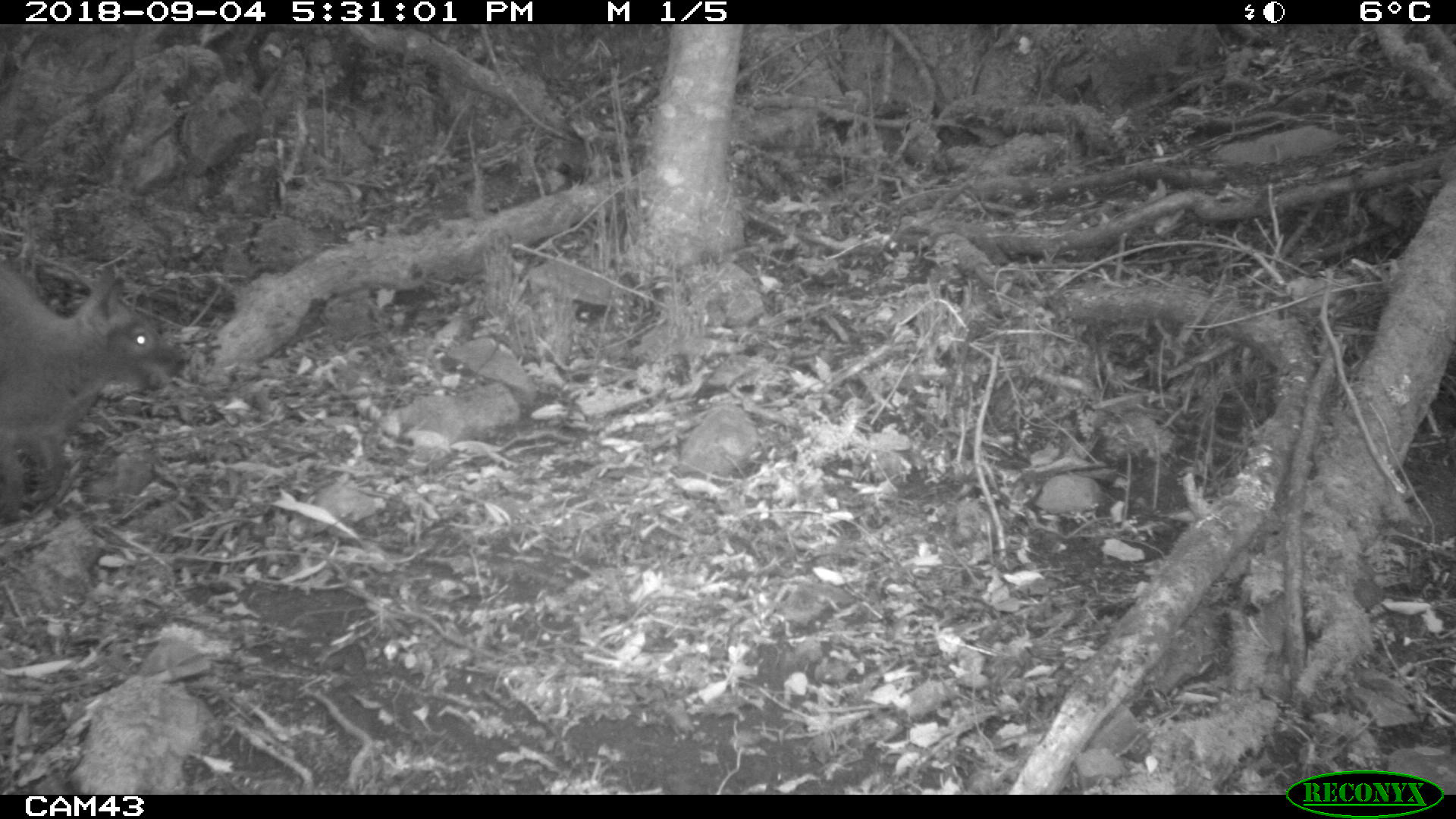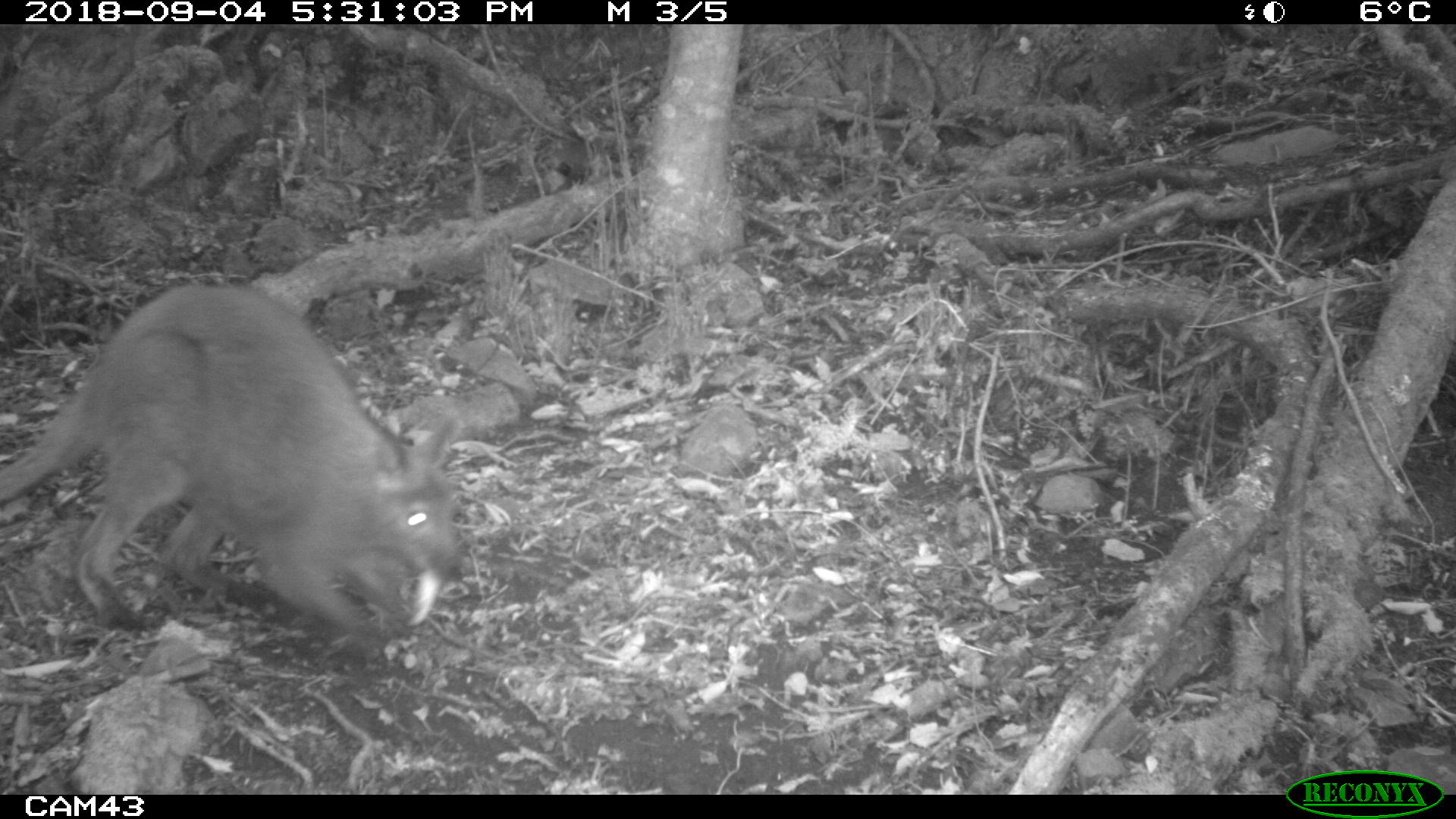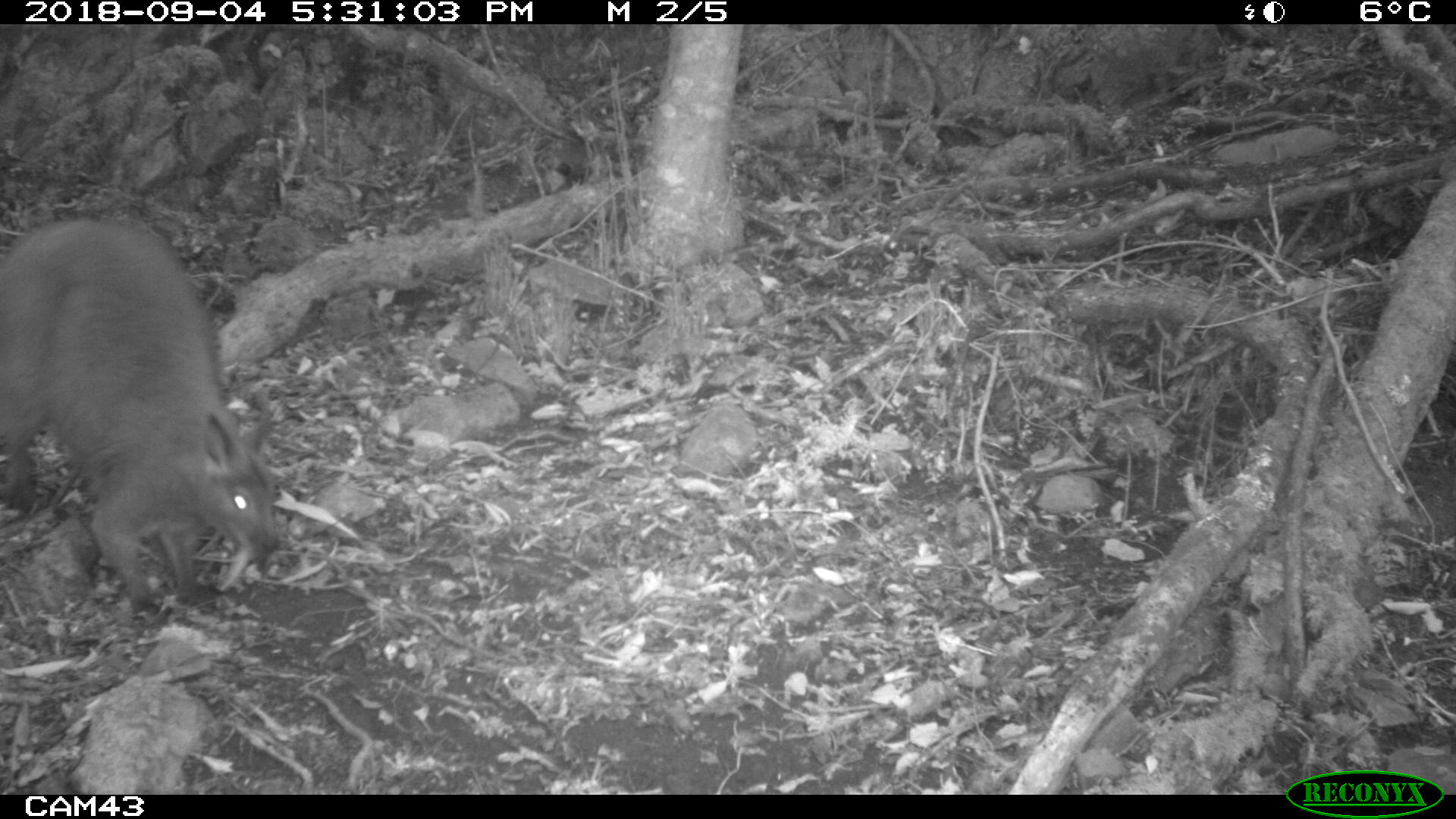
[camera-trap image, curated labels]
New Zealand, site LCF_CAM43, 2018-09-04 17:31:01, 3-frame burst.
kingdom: Animalia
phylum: Chordata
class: Mammalia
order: Diprotodontia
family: Macropodidae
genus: Notamacropus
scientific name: Notamacropus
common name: wallaby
Wallaby (Notamacropus).